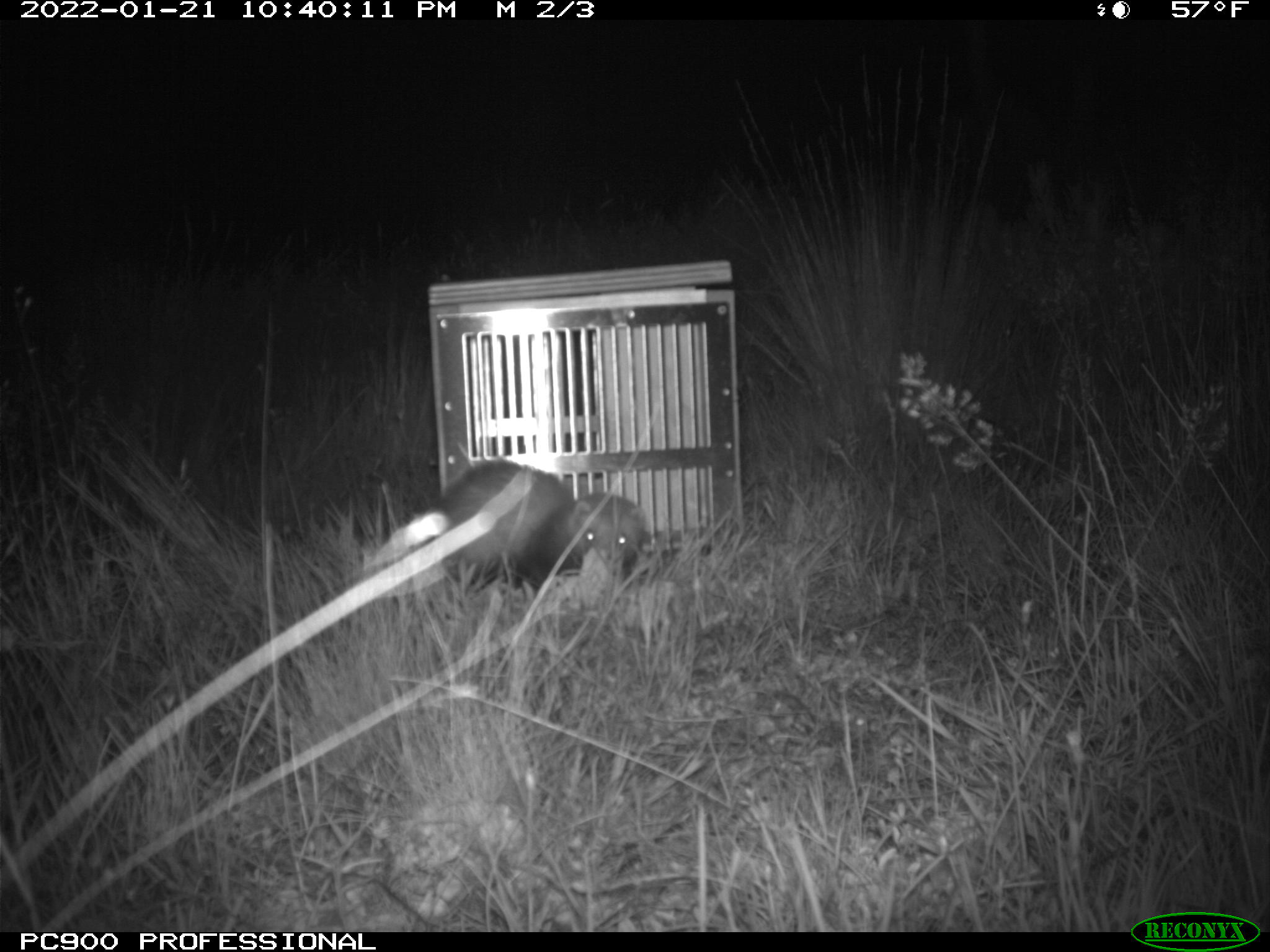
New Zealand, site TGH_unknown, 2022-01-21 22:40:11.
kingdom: Animalia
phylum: Chordata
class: Mammalia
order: Carnivora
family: Mustelidae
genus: Mustela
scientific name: Mustela furo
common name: ferret